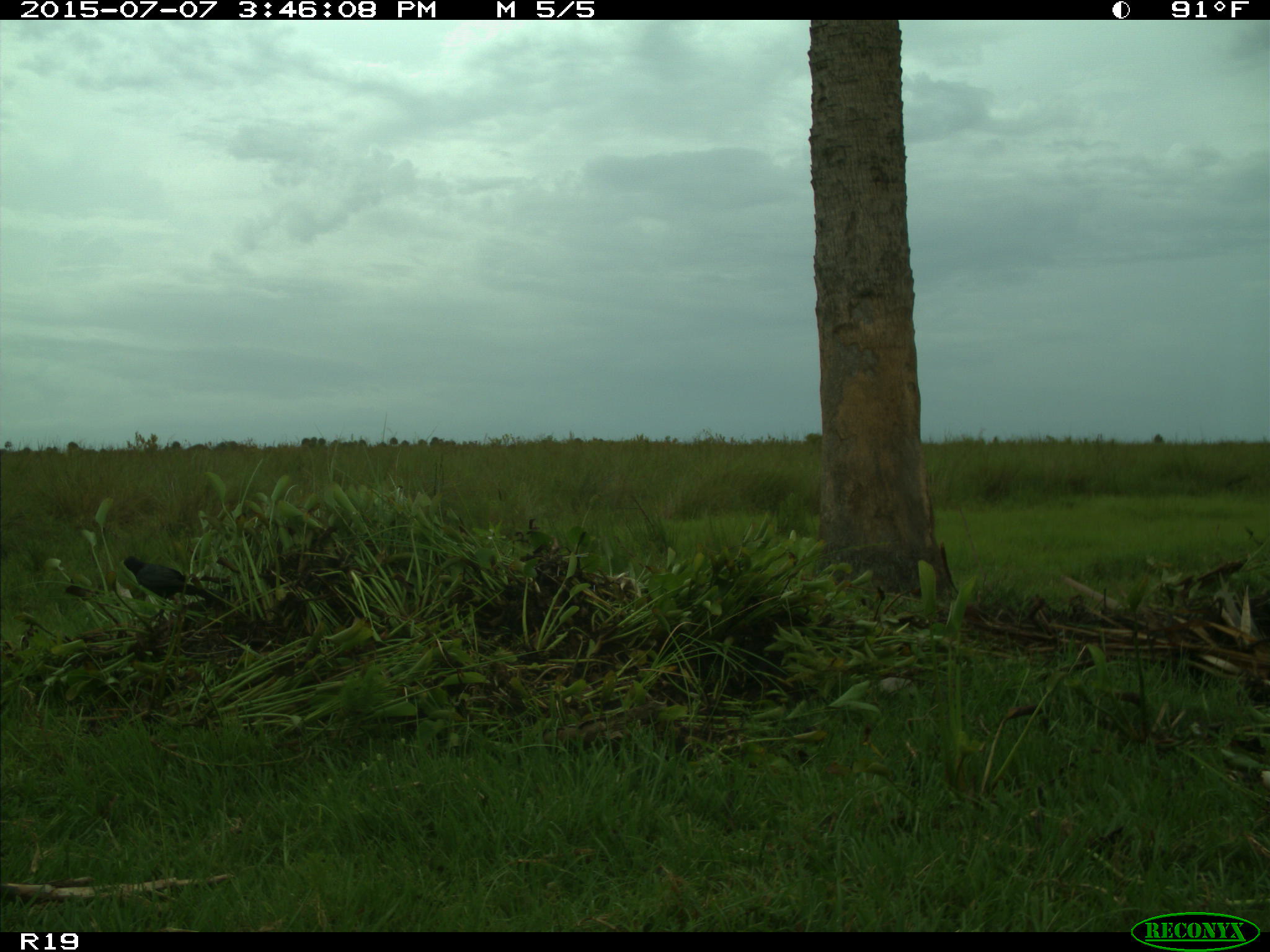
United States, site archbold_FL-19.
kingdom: Animalia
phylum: Chordata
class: Aves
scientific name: Aves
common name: birds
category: unidentified bird